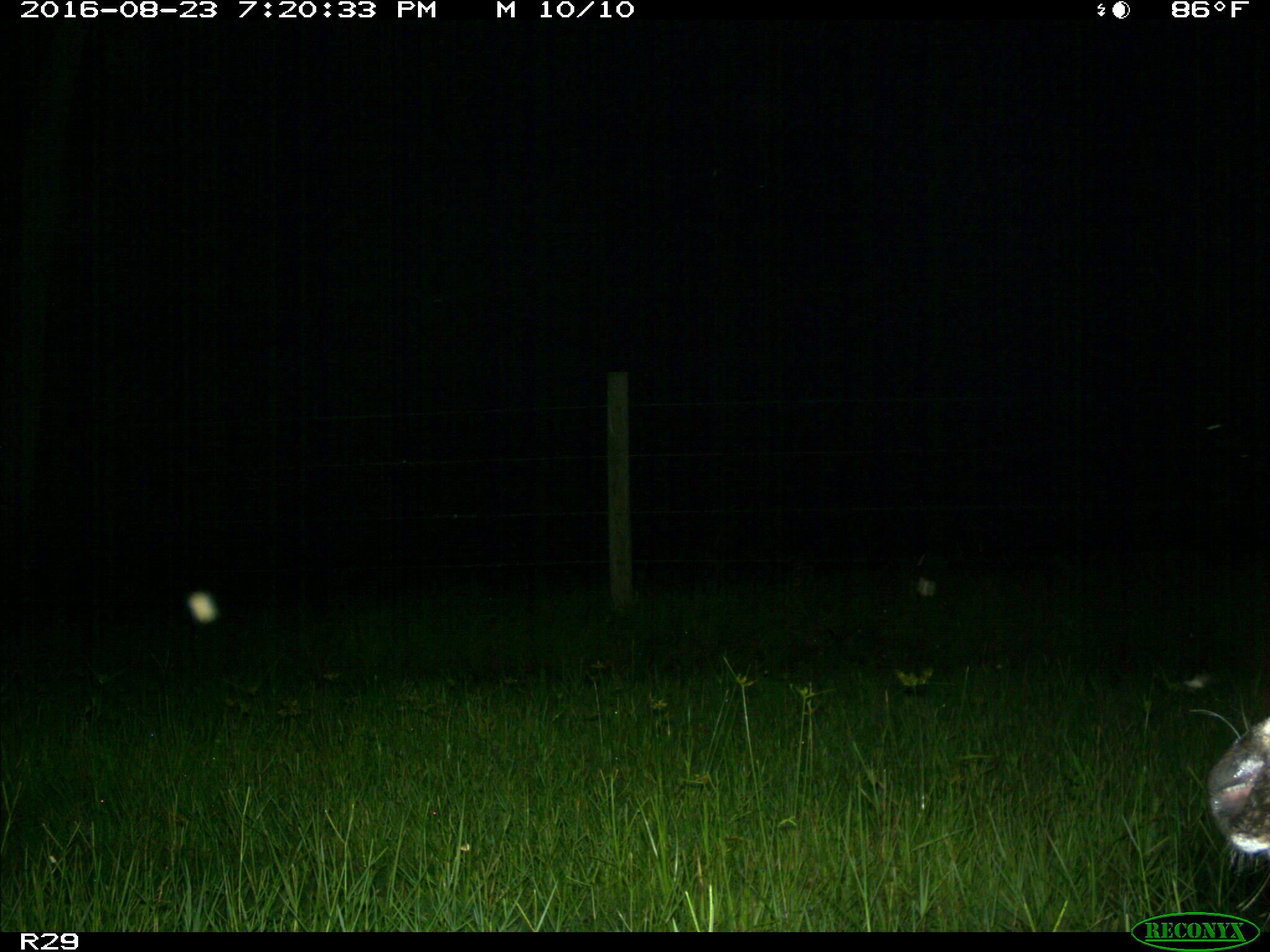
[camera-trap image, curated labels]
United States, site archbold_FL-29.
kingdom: Animalia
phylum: Chordata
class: Mammalia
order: Artiodactyla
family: Bovidae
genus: Bos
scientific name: Bos taurus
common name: domestic cow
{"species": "Bos taurus (domestic cow)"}